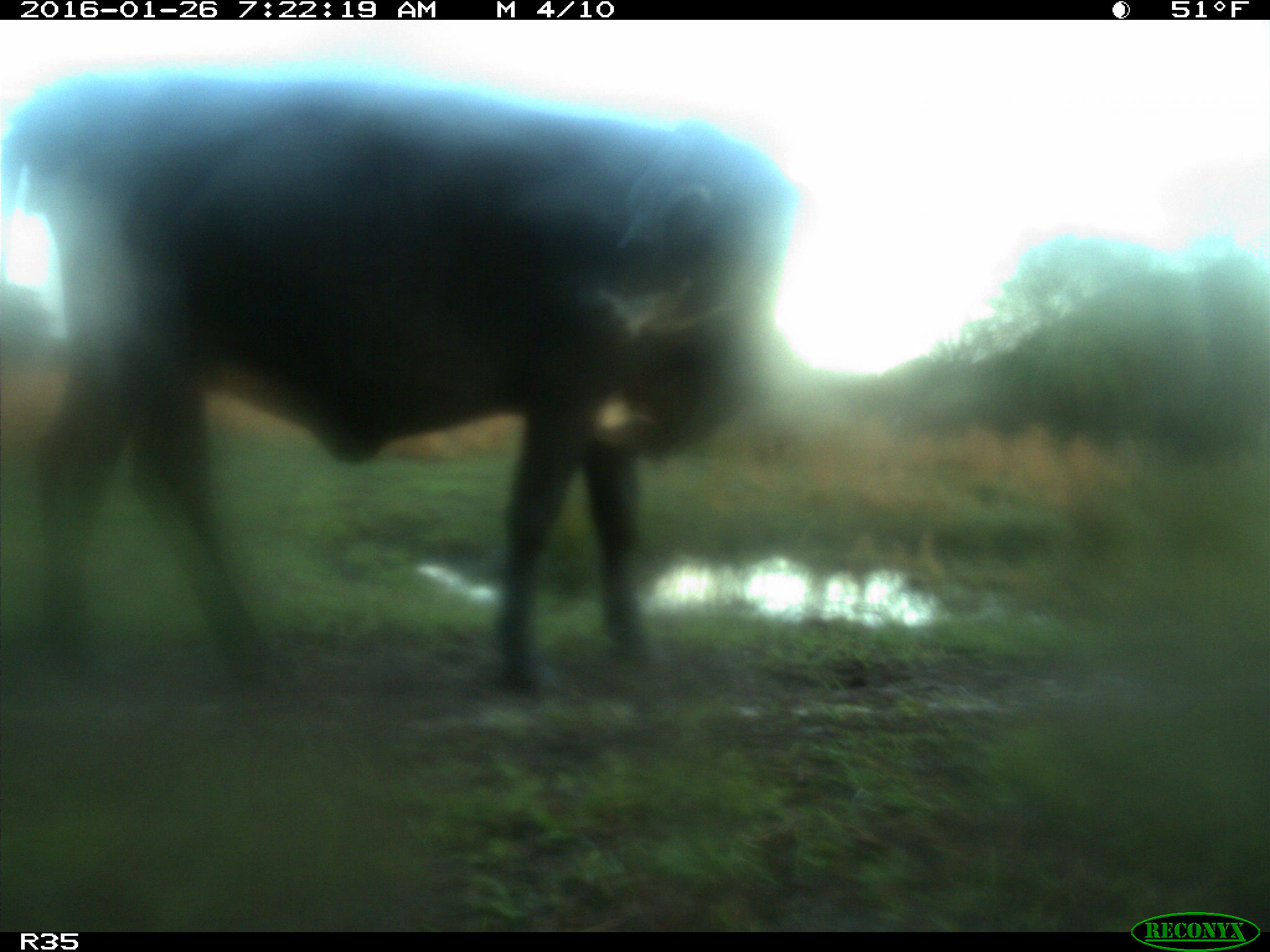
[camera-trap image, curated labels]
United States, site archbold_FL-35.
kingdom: Animalia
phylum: Chordata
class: Mammalia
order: Artiodactyla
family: Bovidae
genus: Bos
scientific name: Bos taurus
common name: domestic cow